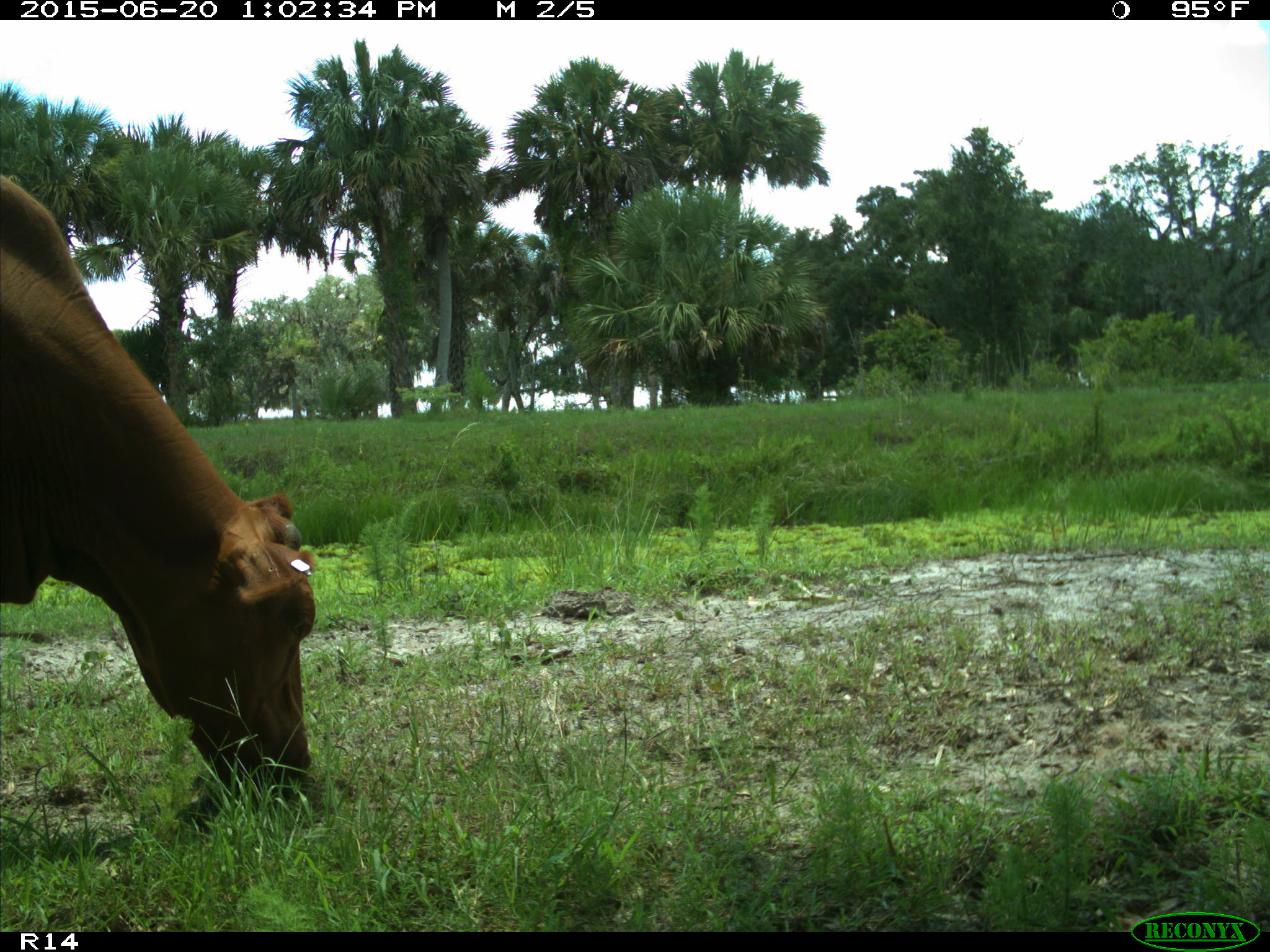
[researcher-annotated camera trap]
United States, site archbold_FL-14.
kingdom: Animalia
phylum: Chordata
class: Mammalia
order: Artiodactyla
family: Bovidae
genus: Bos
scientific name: Bos taurus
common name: domestic cow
Bos taurus (domestic cow).